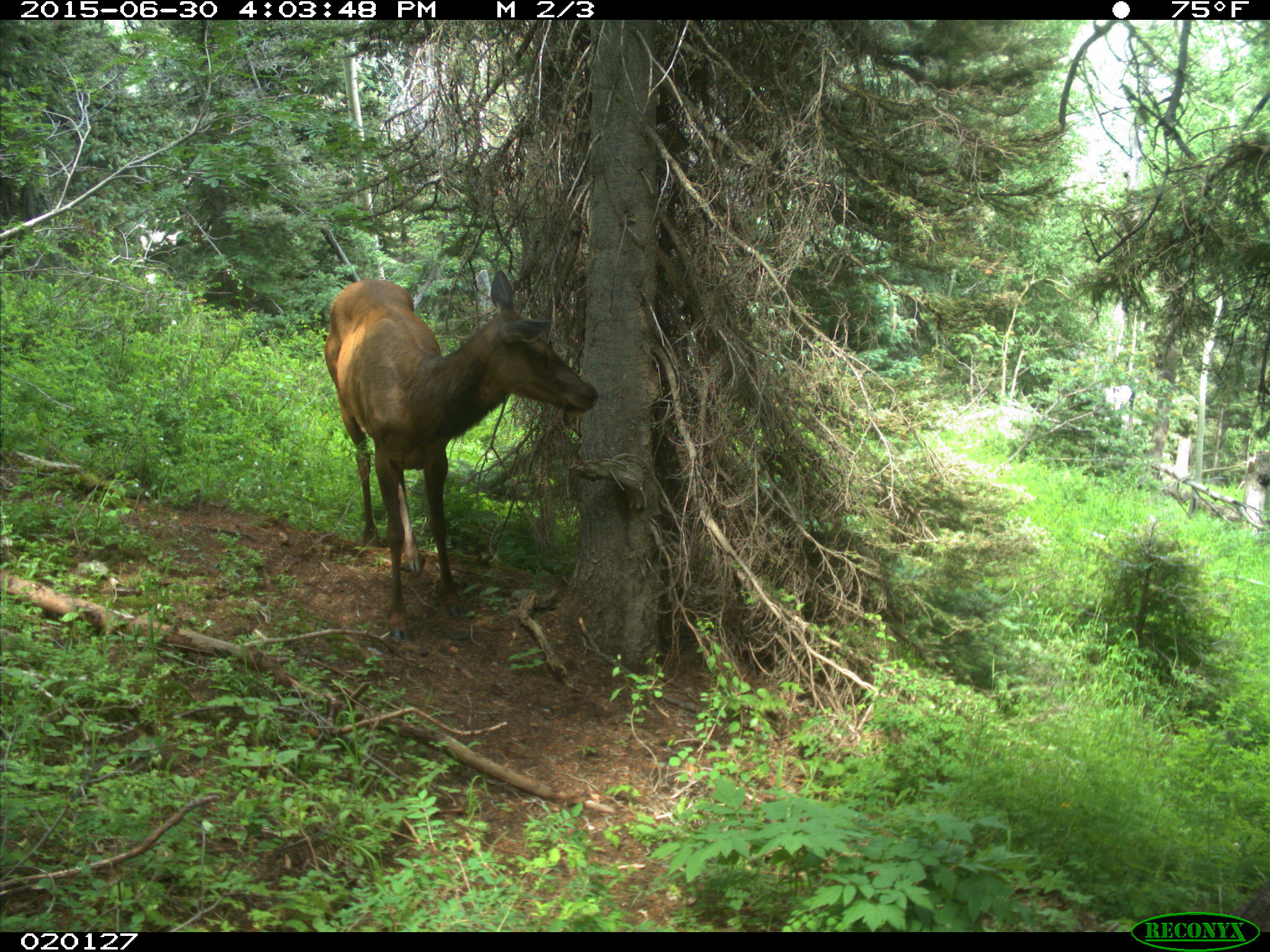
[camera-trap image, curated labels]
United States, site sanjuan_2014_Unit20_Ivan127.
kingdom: Animalia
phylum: Chordata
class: Mammalia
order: Artiodactyla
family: Cervidae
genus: Cervus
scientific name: Cervus elaphus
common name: red deer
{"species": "Cervus elaphus (red deer)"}